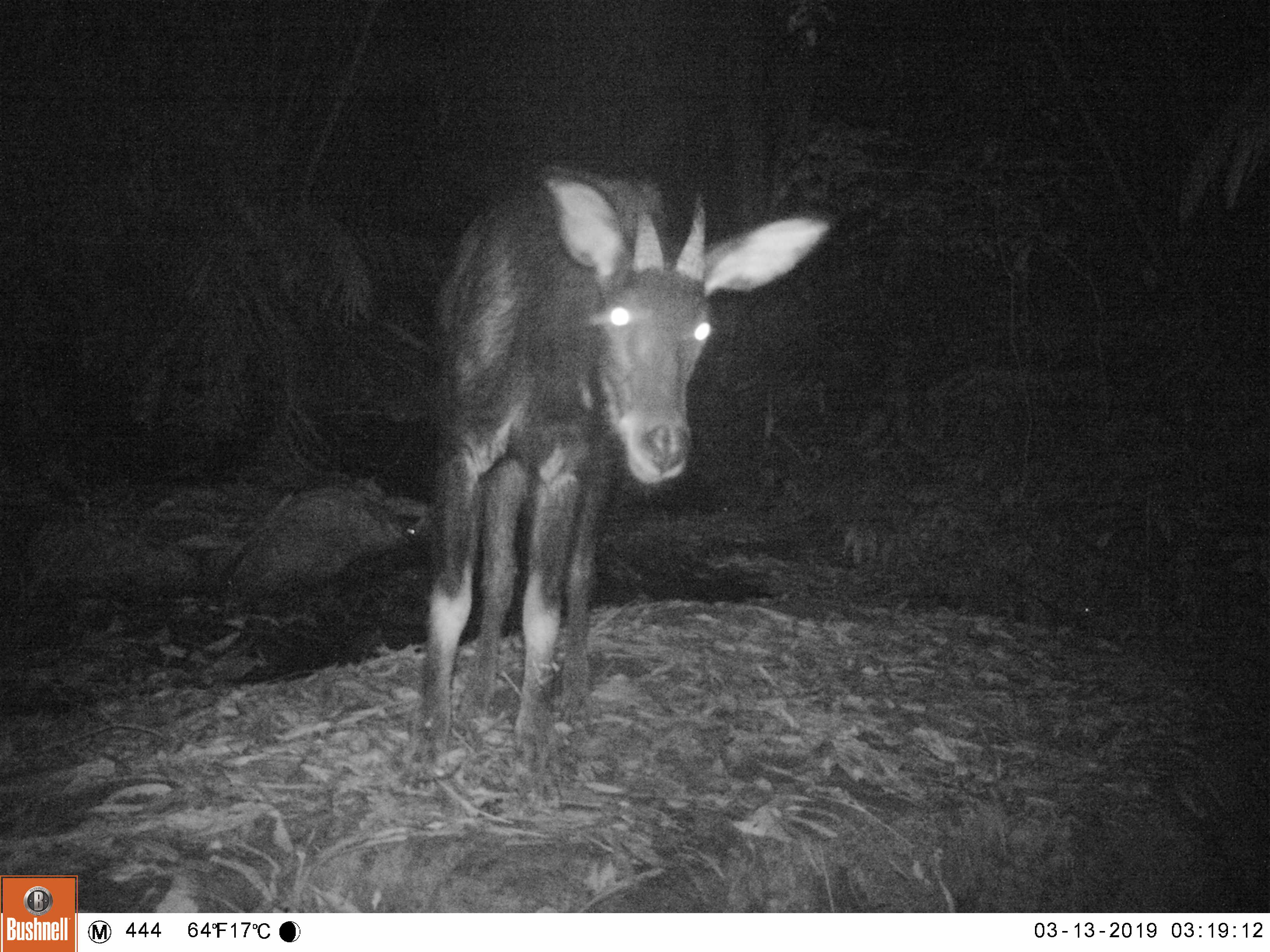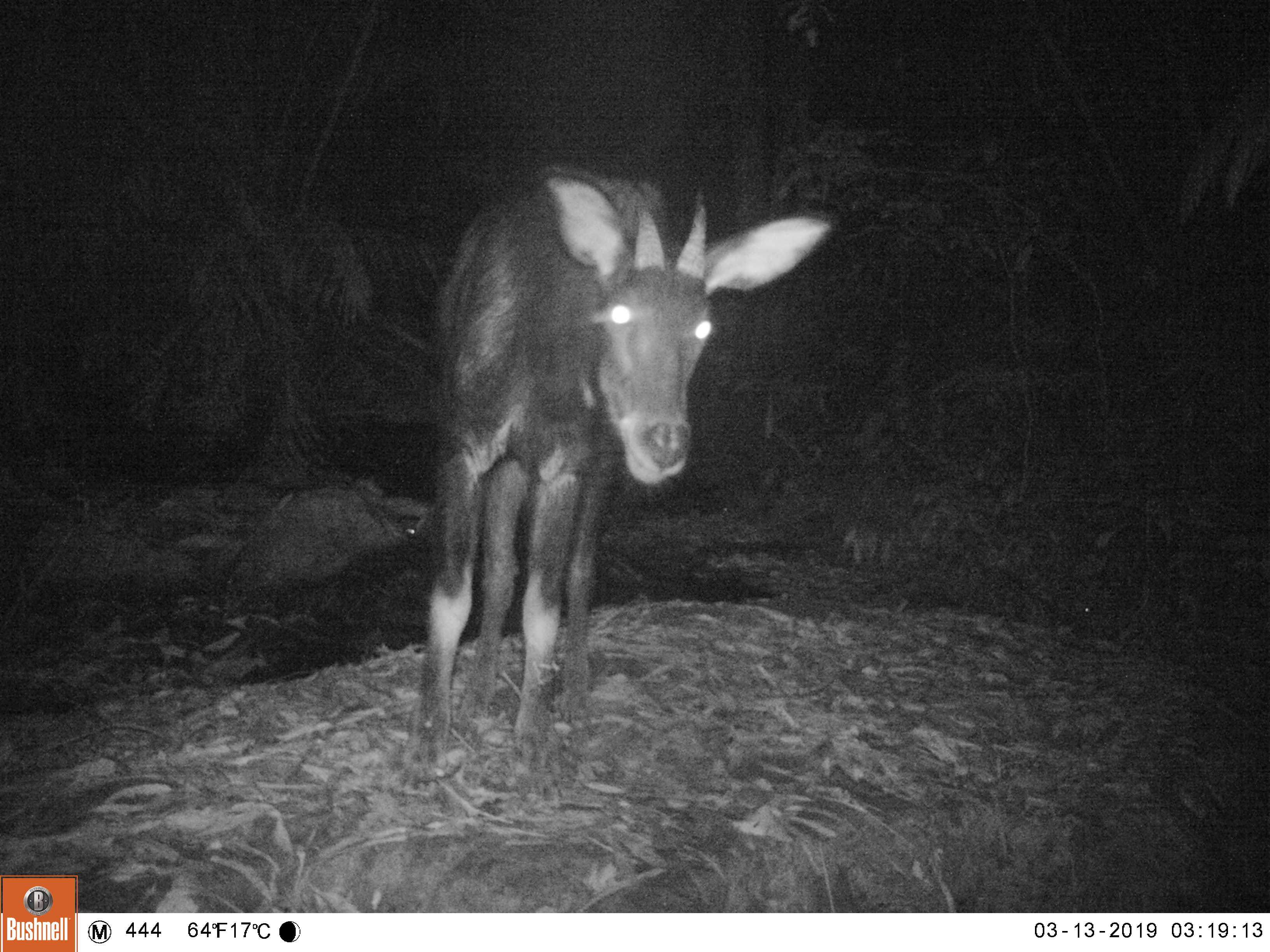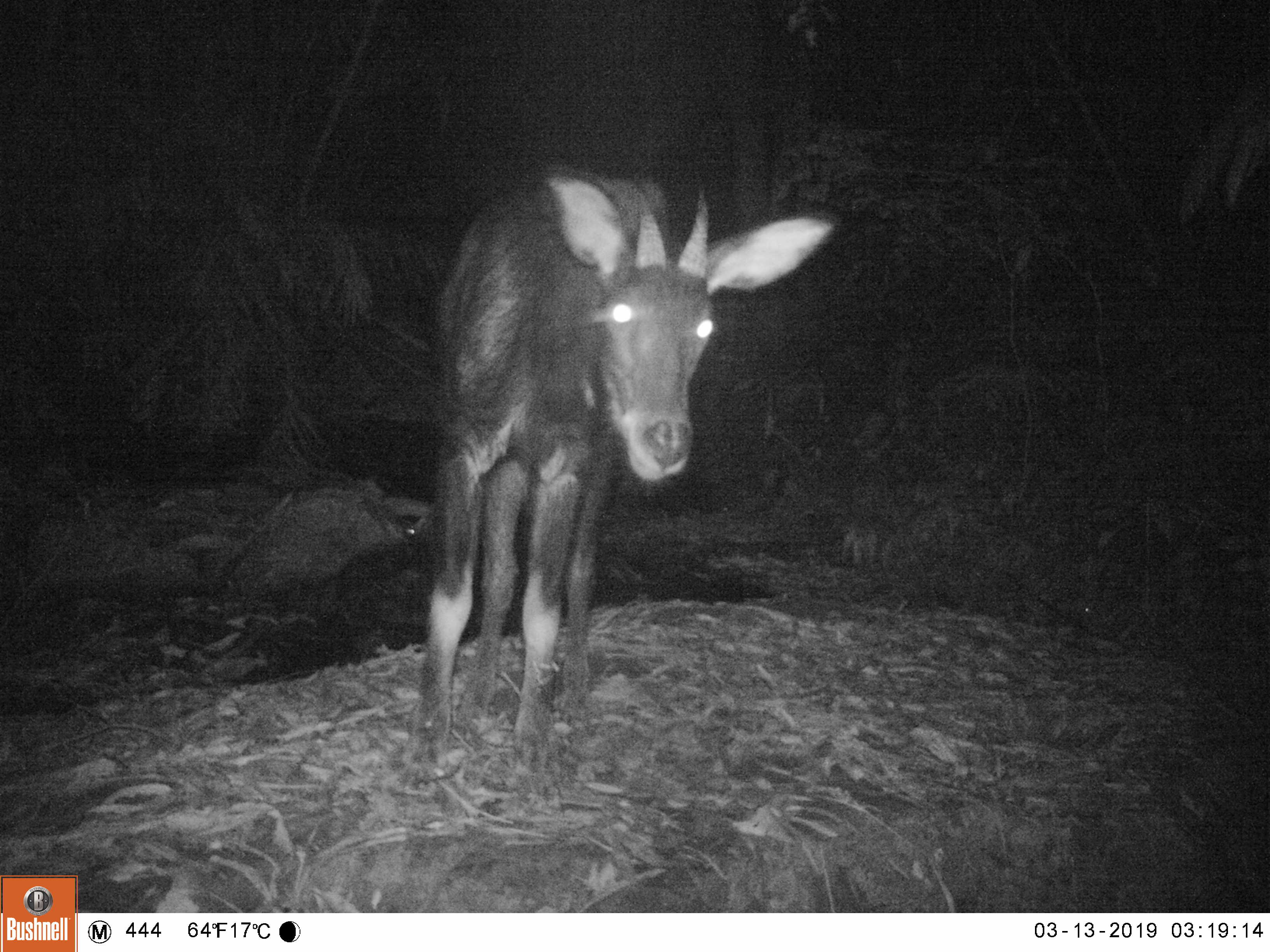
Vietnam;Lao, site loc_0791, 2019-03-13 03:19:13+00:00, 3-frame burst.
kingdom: Animalia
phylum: Chordata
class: Mammalia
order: Artiodactyla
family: Bovidae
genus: Capricornis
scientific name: Capricornis sumatraensis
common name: chinese serow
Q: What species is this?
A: Chinese serow (Capricornis sumatraensis).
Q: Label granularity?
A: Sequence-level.